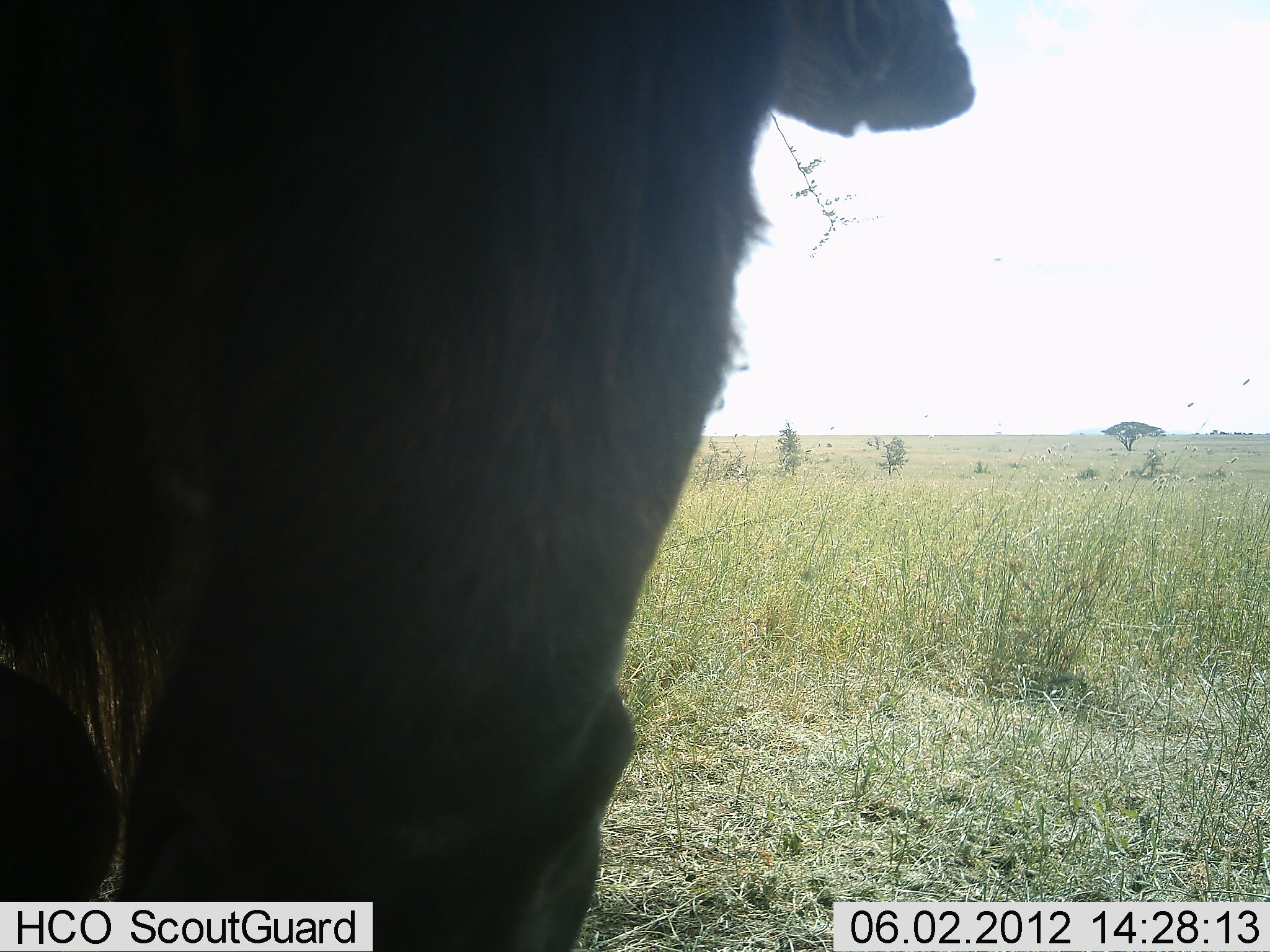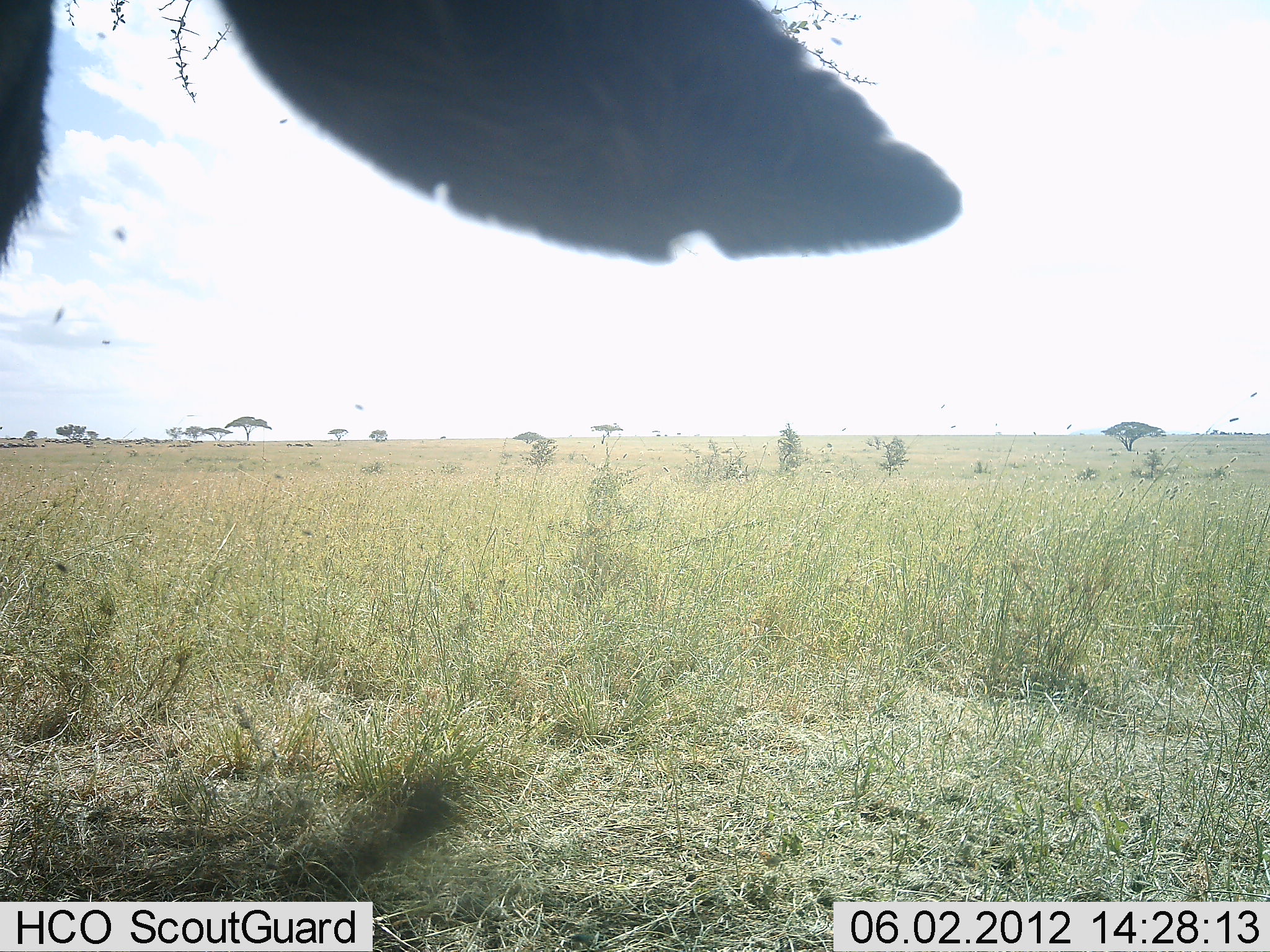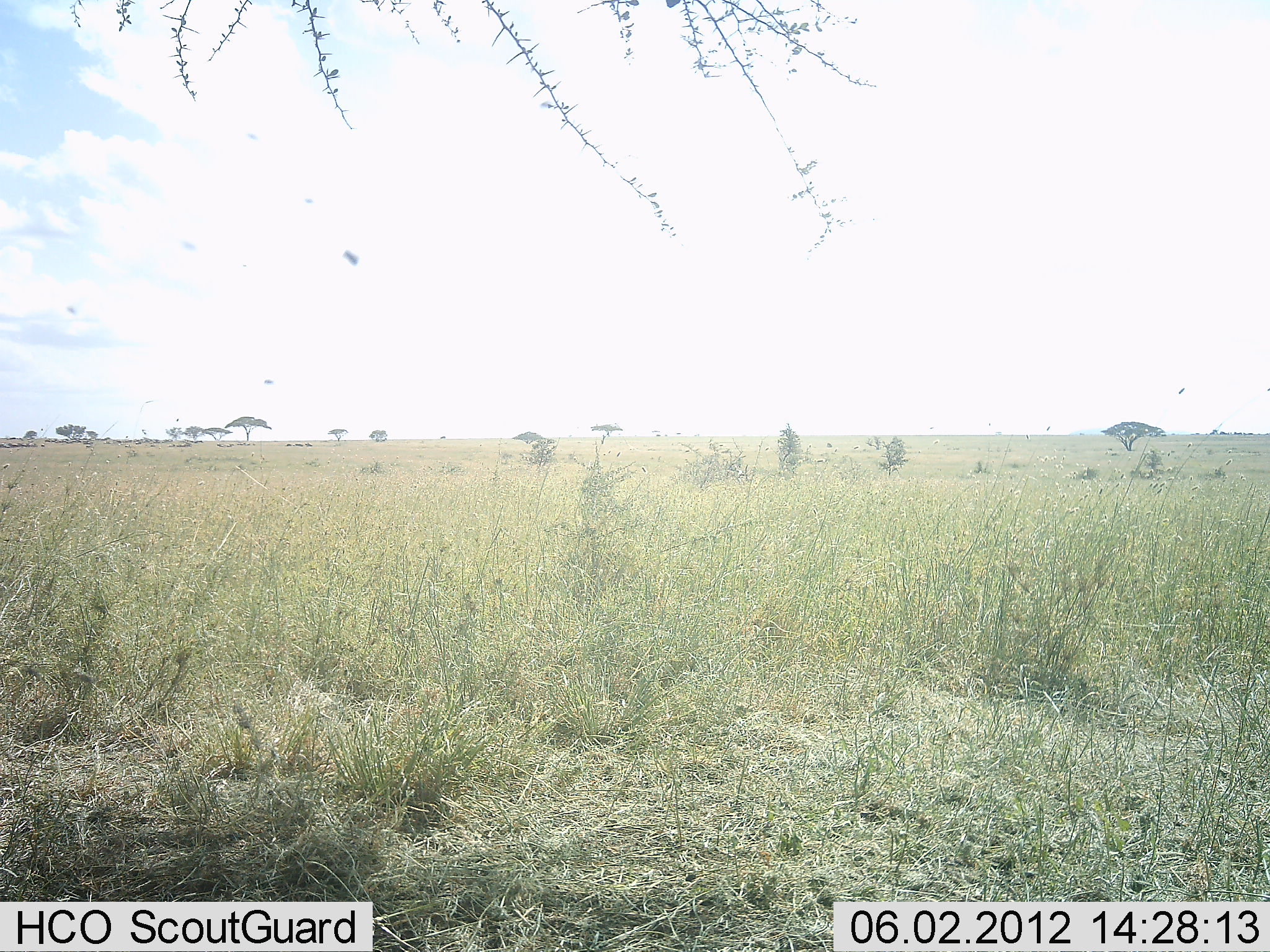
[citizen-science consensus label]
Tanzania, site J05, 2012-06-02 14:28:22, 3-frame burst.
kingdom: Animalia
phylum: Chordata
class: Mammalia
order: Artiodactyla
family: Bovidae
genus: Connochaetes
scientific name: Connochaetes taurinus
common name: blue wildebeest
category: wildebeest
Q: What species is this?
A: Wildebeest (blue wildebeest) (Connochaetes taurinus).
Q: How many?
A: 1.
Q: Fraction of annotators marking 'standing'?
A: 40%.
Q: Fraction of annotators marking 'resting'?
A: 0%.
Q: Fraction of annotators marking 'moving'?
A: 60%.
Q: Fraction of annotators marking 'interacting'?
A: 0%.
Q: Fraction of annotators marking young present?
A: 0%.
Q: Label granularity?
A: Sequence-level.